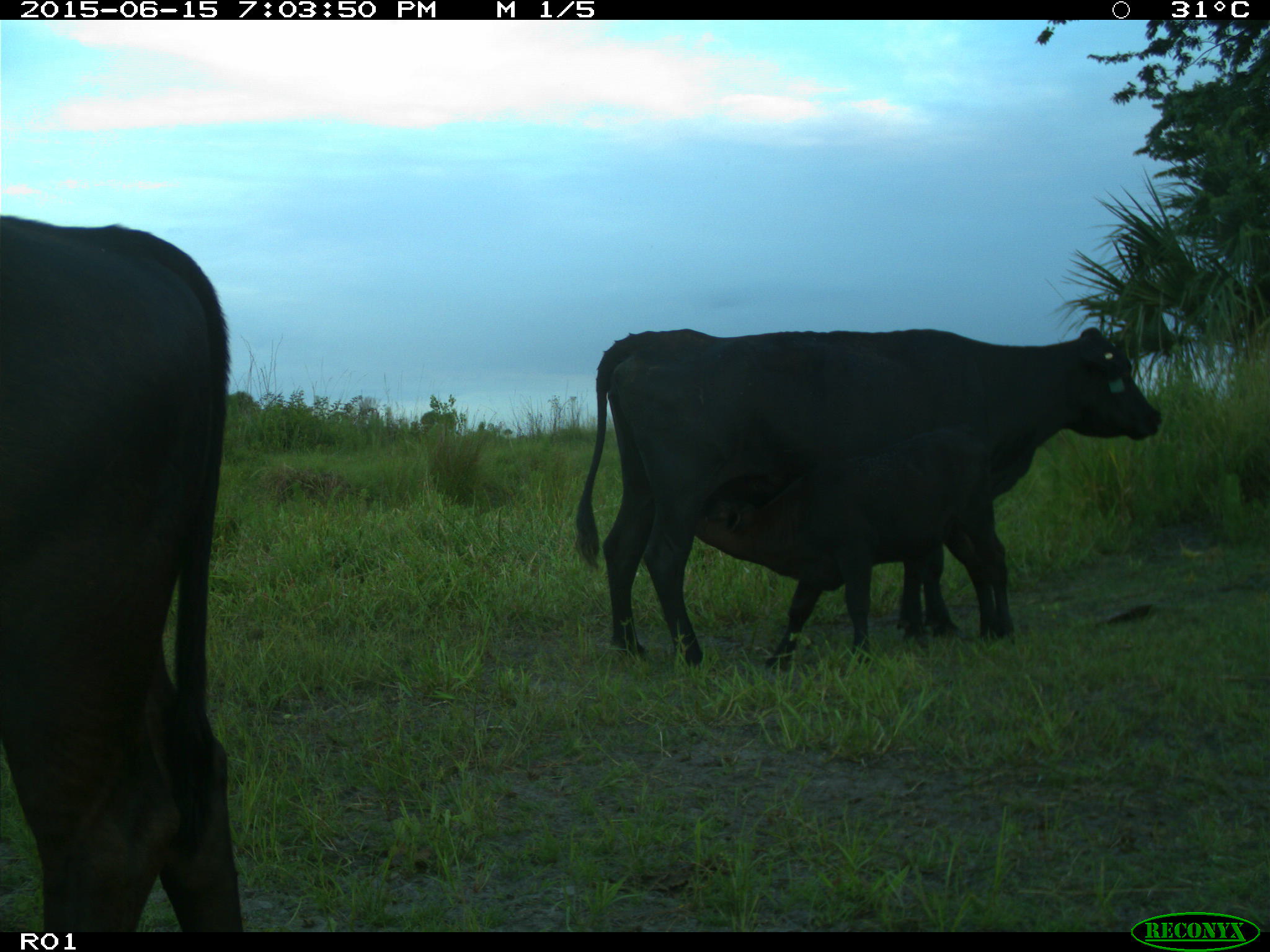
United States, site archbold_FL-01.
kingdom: Animalia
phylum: Chordata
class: Mammalia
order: Artiodactyla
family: Bovidae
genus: Bos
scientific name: Bos taurus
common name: domestic cow